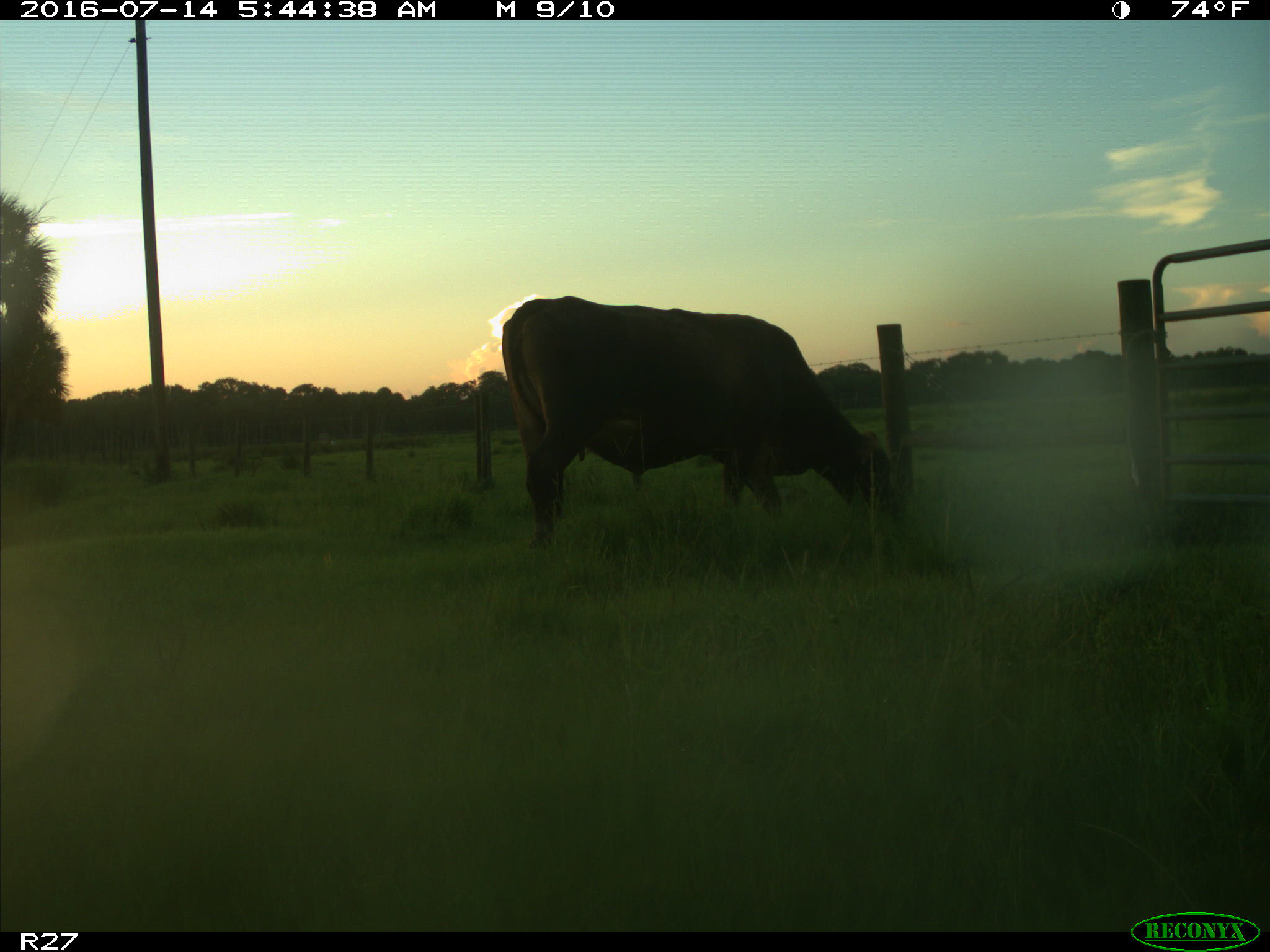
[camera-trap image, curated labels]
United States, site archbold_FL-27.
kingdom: Animalia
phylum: Chordata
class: Mammalia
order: Artiodactyla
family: Bovidae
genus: Bos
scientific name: Bos taurus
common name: domestic cow